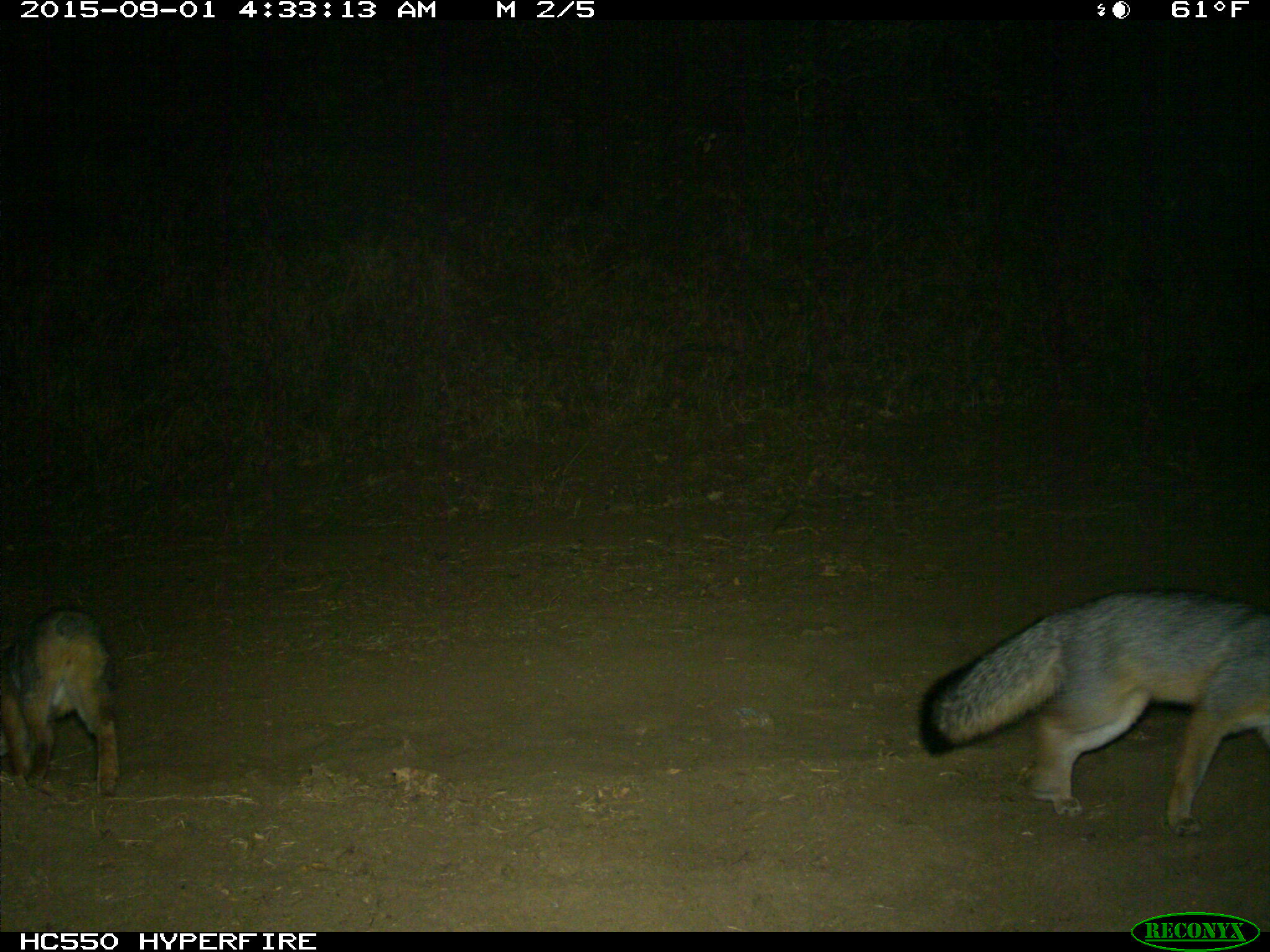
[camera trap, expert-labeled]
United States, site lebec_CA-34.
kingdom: Animalia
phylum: Chordata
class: Mammalia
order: Carnivora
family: Canidae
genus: Urocyon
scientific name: Urocyon cinereoargenteus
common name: gray fox